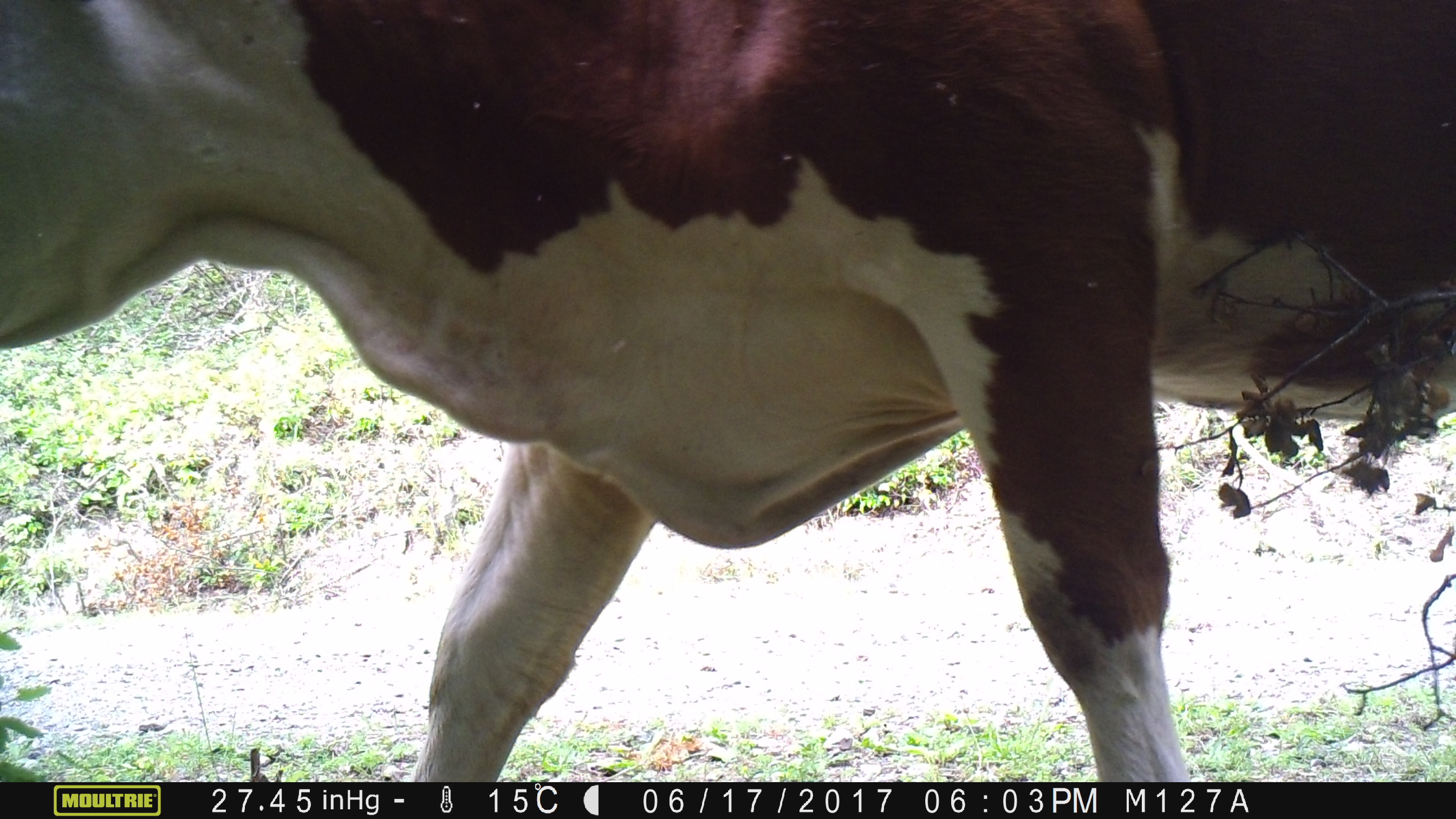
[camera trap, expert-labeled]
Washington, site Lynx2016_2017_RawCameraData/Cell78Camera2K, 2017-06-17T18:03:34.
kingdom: Animalia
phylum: Chordata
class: Mammalia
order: Artiodactyla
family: Bovidae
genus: Bos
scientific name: Bos taurus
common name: domestic cattle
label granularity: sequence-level